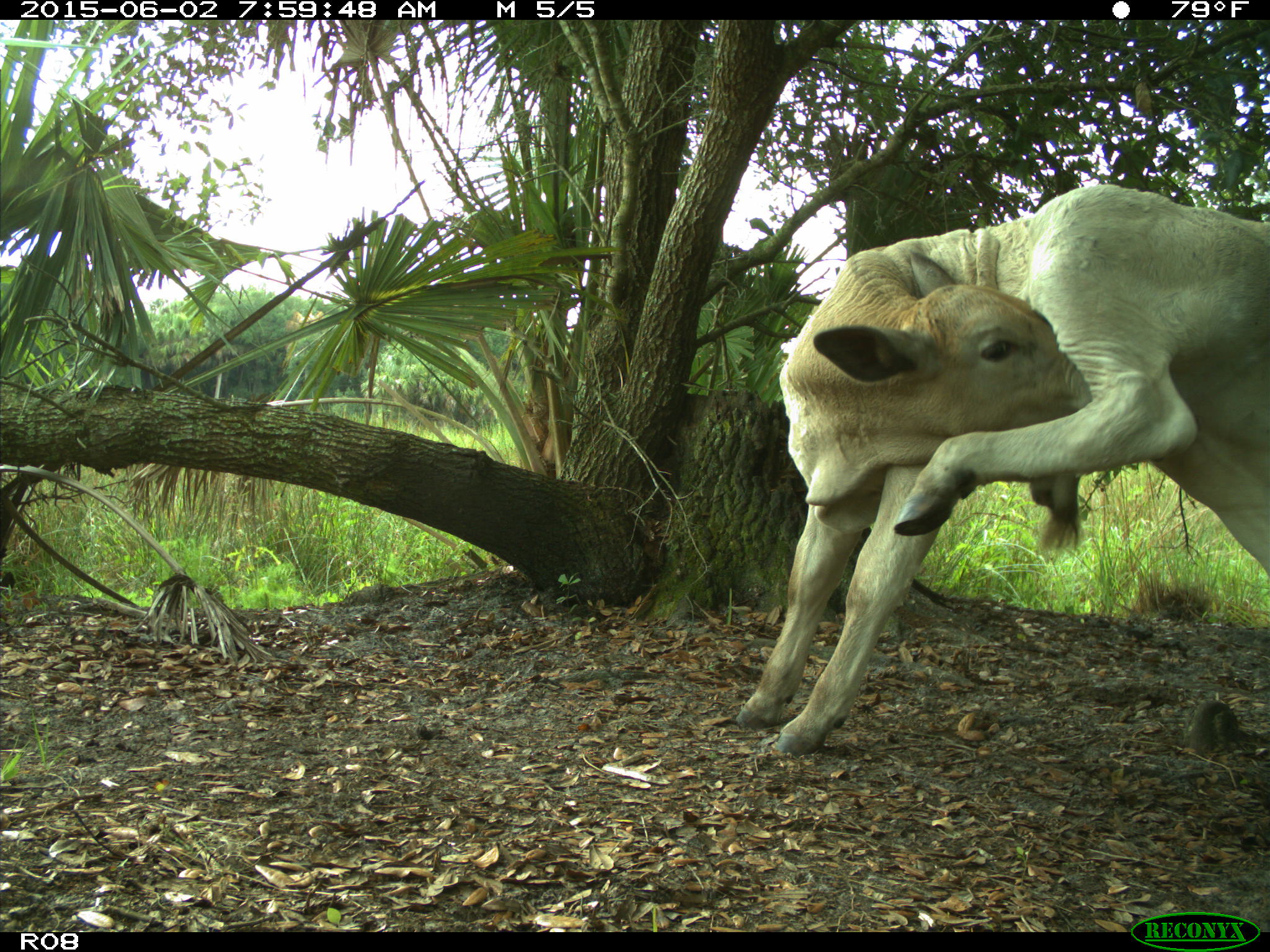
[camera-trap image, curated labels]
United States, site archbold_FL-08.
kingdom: Animalia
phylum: Chordata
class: Mammalia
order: Artiodactyla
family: Bovidae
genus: Bos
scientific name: Bos taurus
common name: domestic cow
Bos taurus (domestic cow).